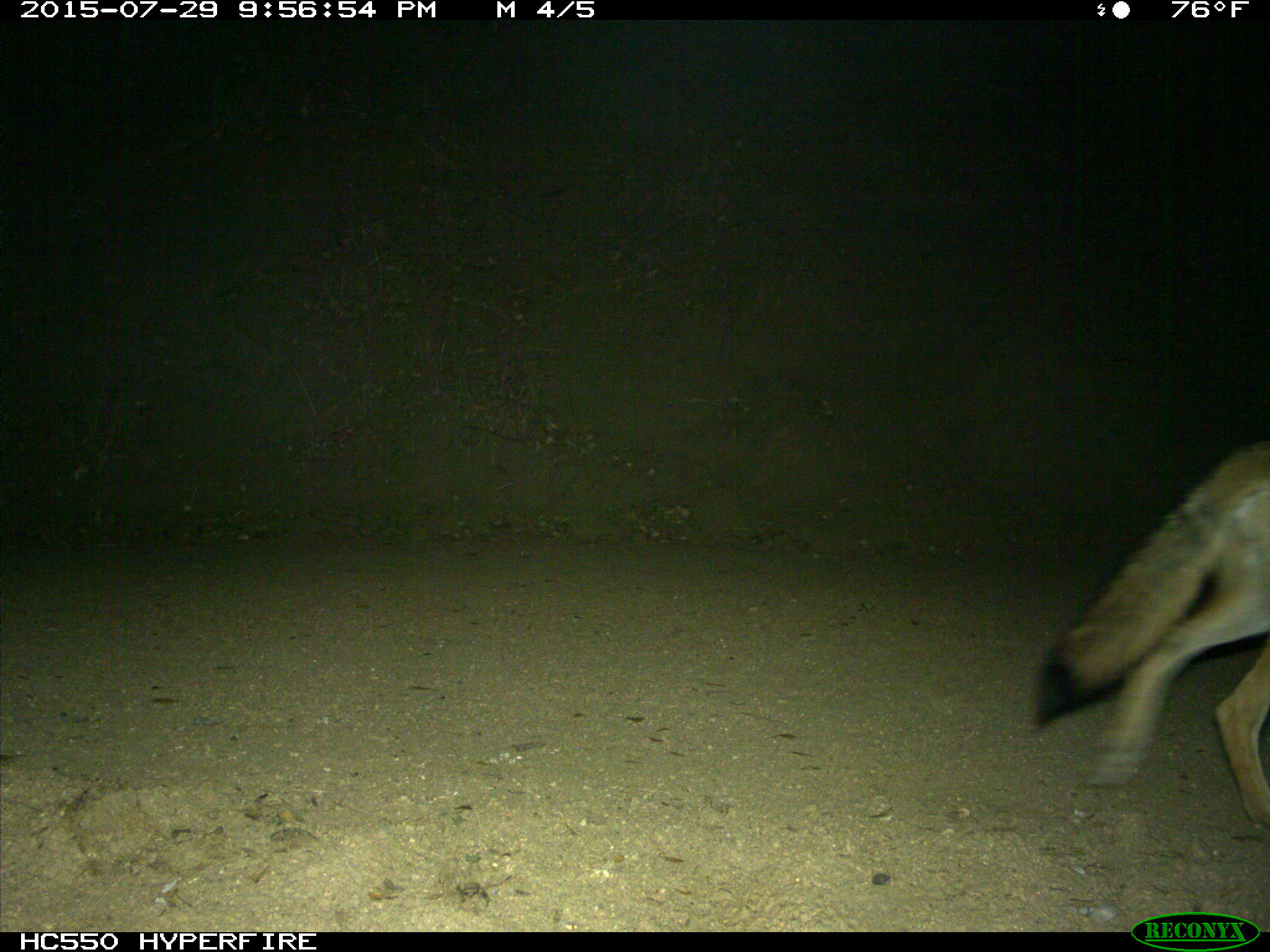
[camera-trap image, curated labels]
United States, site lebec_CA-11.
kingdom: Animalia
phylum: Chordata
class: Mammalia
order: Carnivora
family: Canidae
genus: Canis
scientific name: Canis latrans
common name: coyote